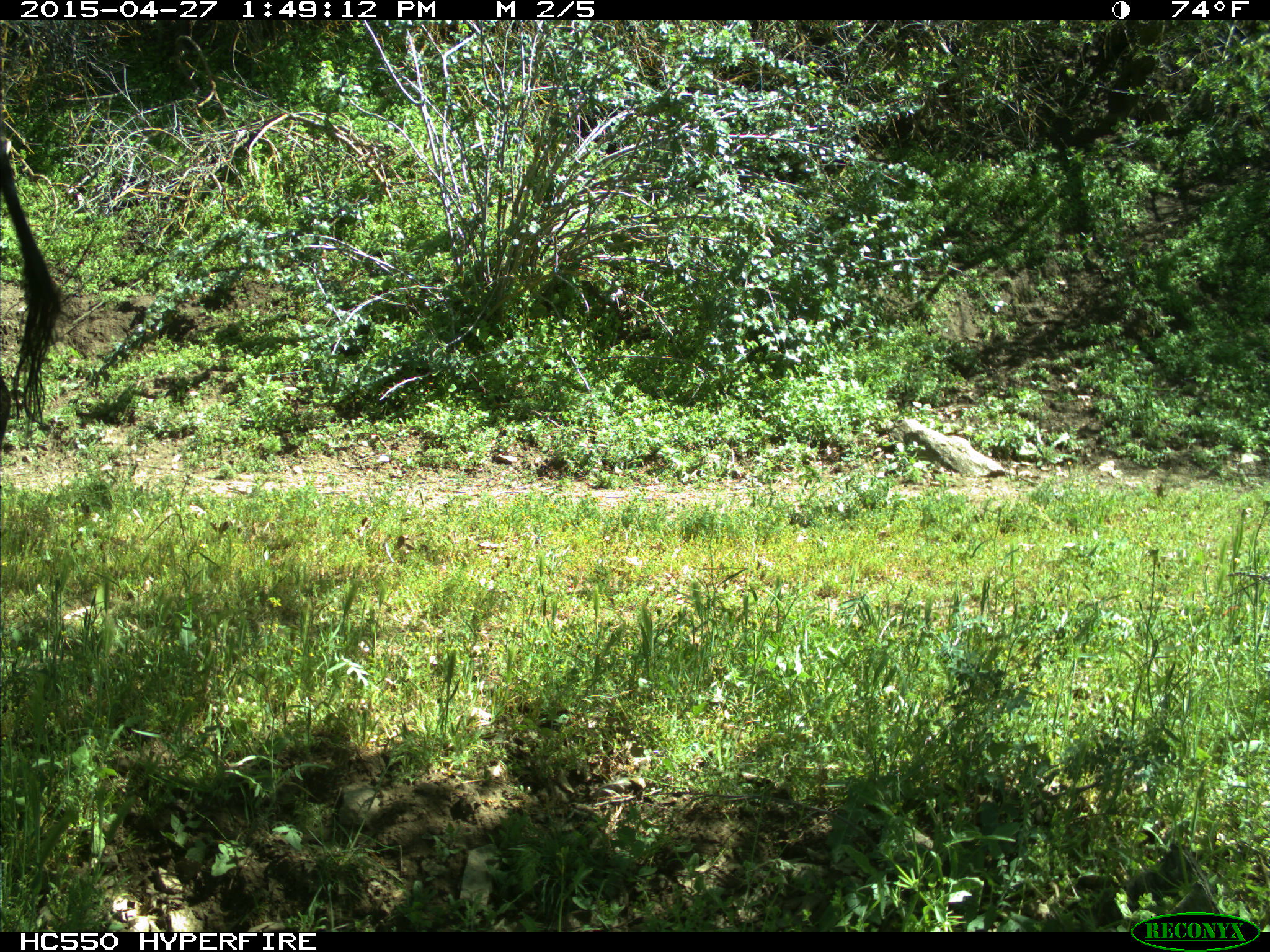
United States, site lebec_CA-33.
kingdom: Animalia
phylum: Chordata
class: Mammalia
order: Artiodactyla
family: Bovidae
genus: Bos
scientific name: Bos taurus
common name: domestic cow